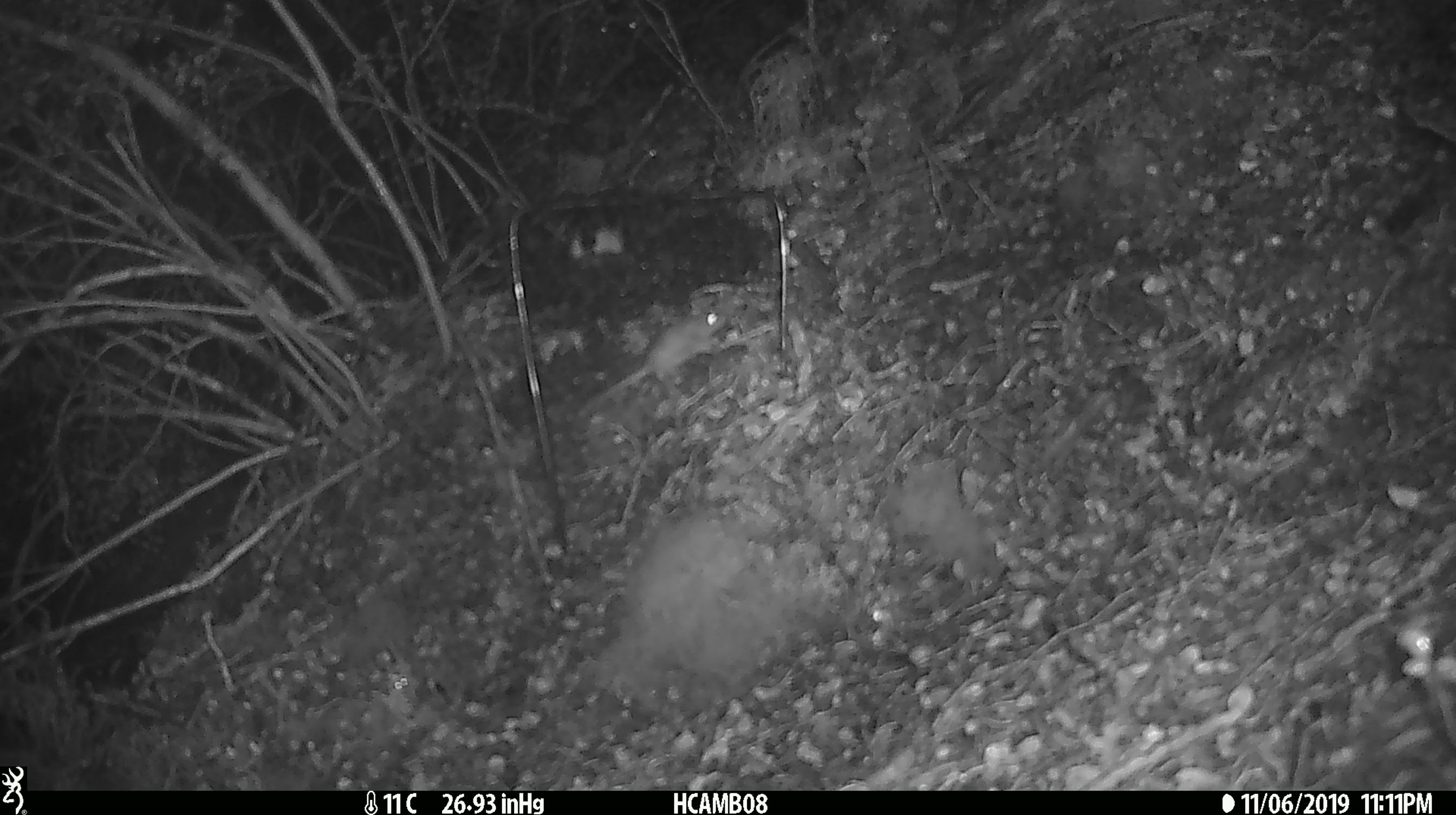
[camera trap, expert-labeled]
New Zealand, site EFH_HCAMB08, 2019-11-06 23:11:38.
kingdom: Animalia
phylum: Chordata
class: Mammalia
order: Rodentia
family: Muridae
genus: Mus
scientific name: Mus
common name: mouse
Mouse (Mus).